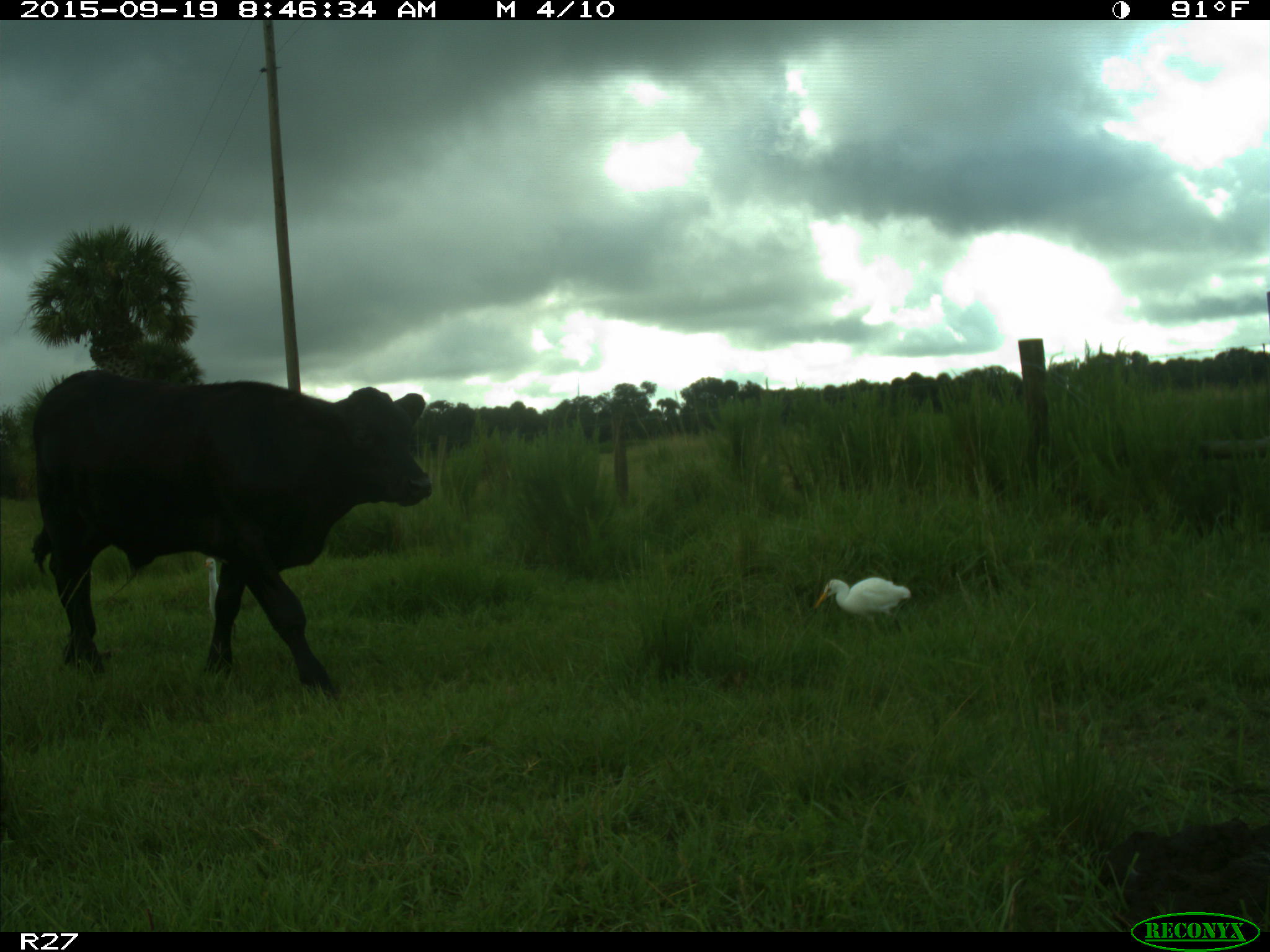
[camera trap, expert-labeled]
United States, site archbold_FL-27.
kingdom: Animalia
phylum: Chordata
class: Mammalia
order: Artiodactyla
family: Bovidae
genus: Bos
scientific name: Bos taurus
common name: domestic cow